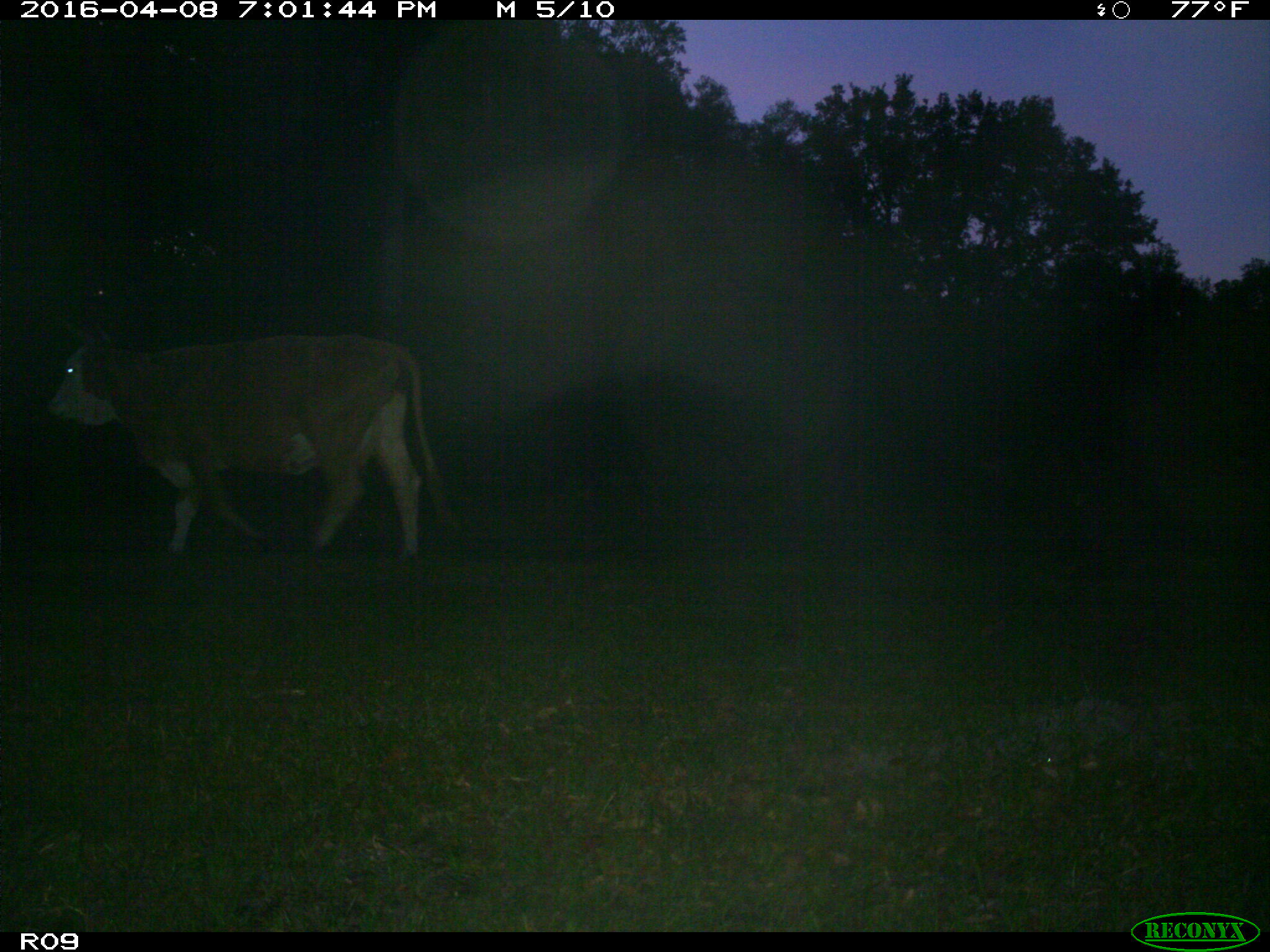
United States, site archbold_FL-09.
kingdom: Animalia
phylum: Chordata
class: Mammalia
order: Artiodactyla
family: Bovidae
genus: Bos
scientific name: Bos taurus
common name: domestic cow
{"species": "Bos taurus (domestic cow)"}